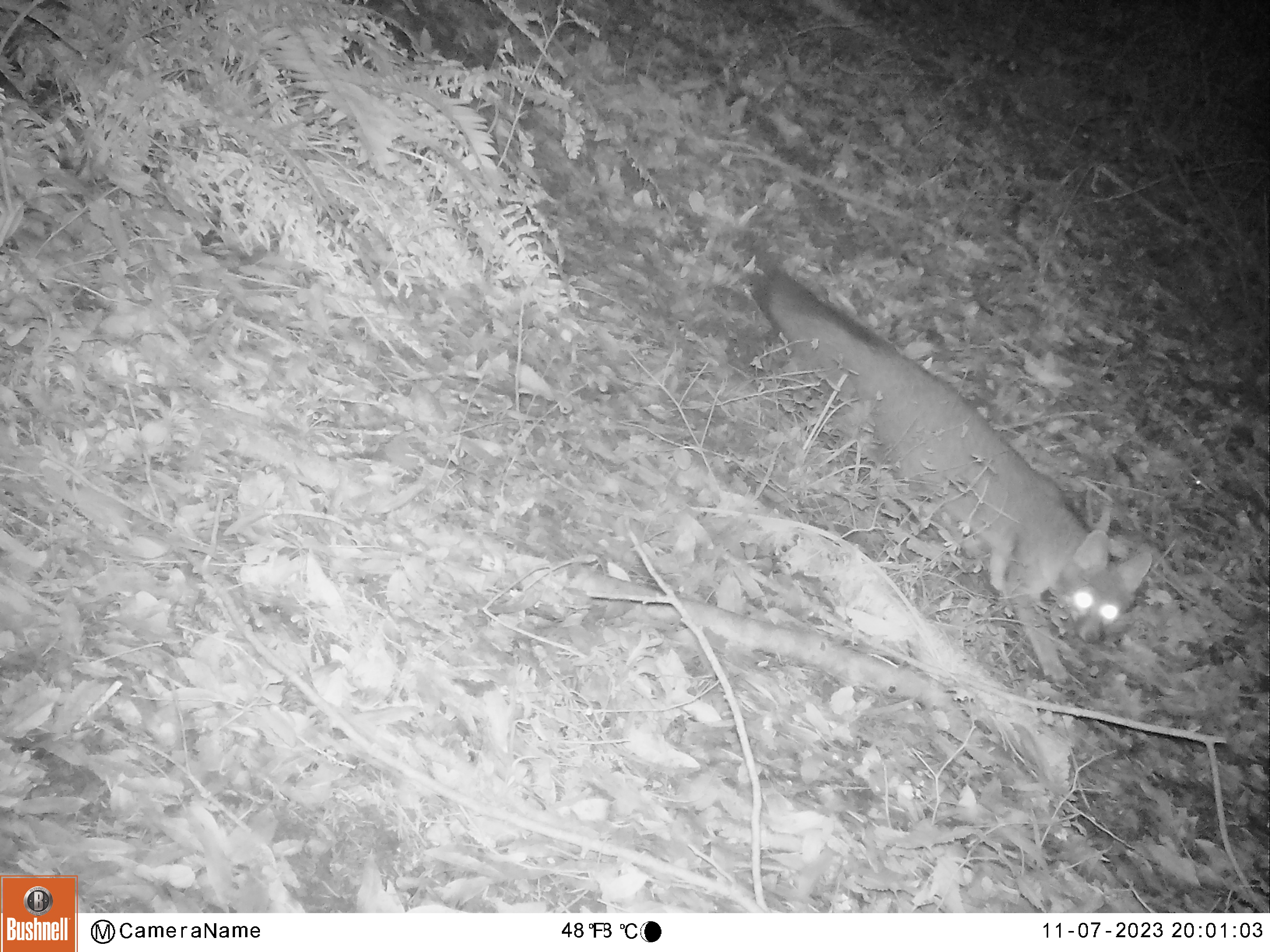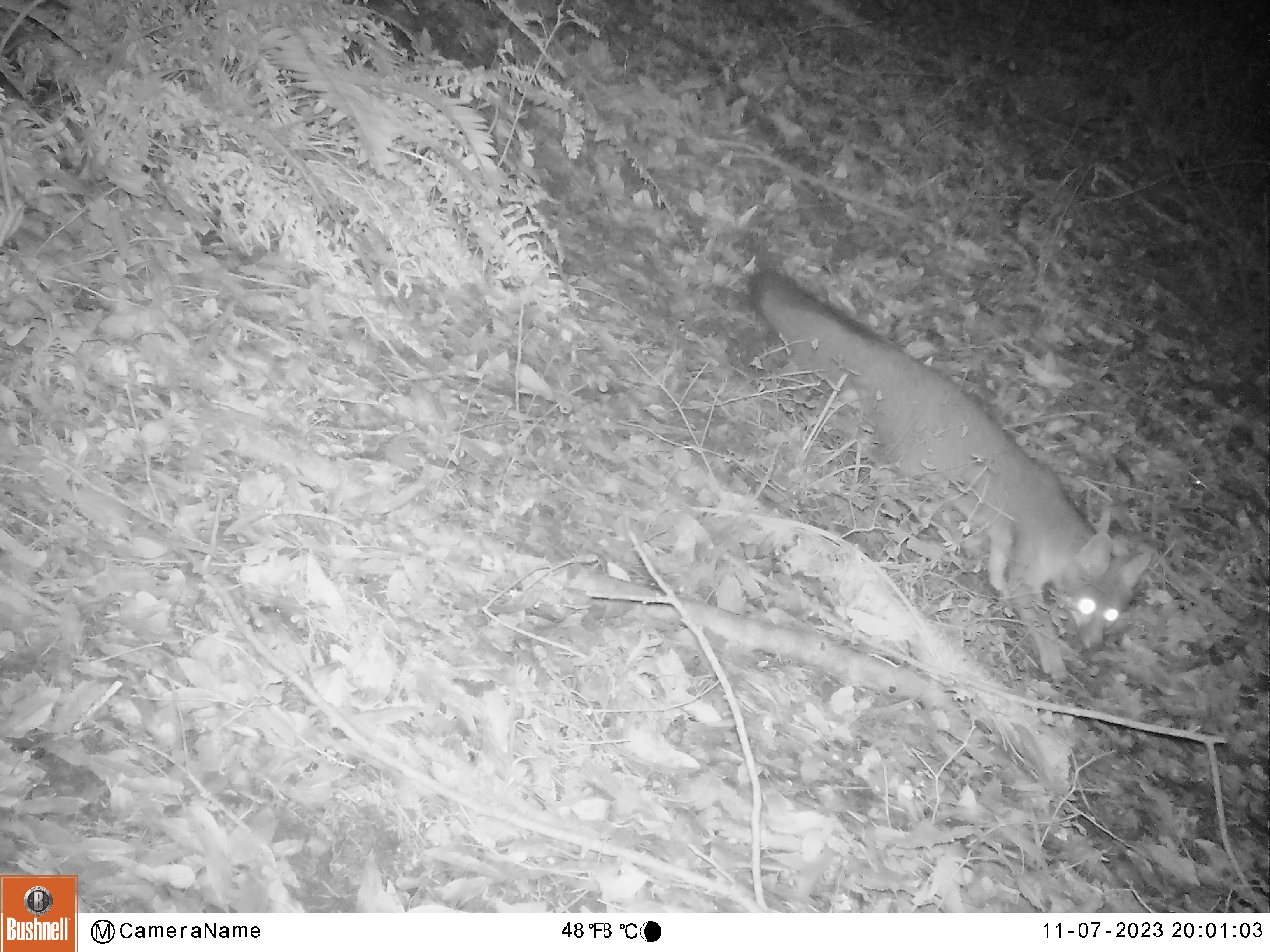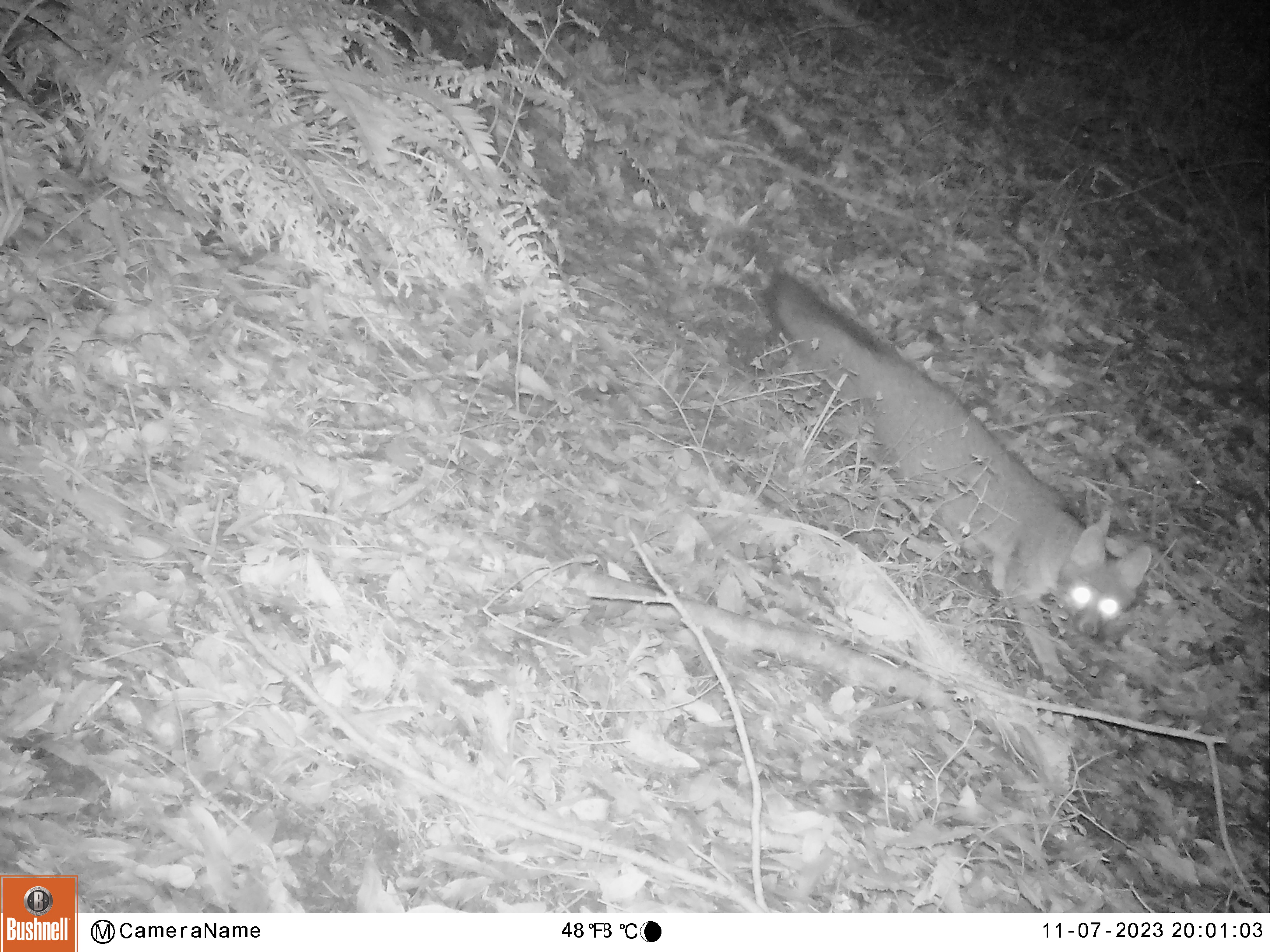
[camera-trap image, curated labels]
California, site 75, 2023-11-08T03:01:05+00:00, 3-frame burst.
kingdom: Animalia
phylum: Chordata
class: Mammalia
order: Carnivora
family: Canidae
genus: Urocyon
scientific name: Urocyon cinereoargenteus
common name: gray fox